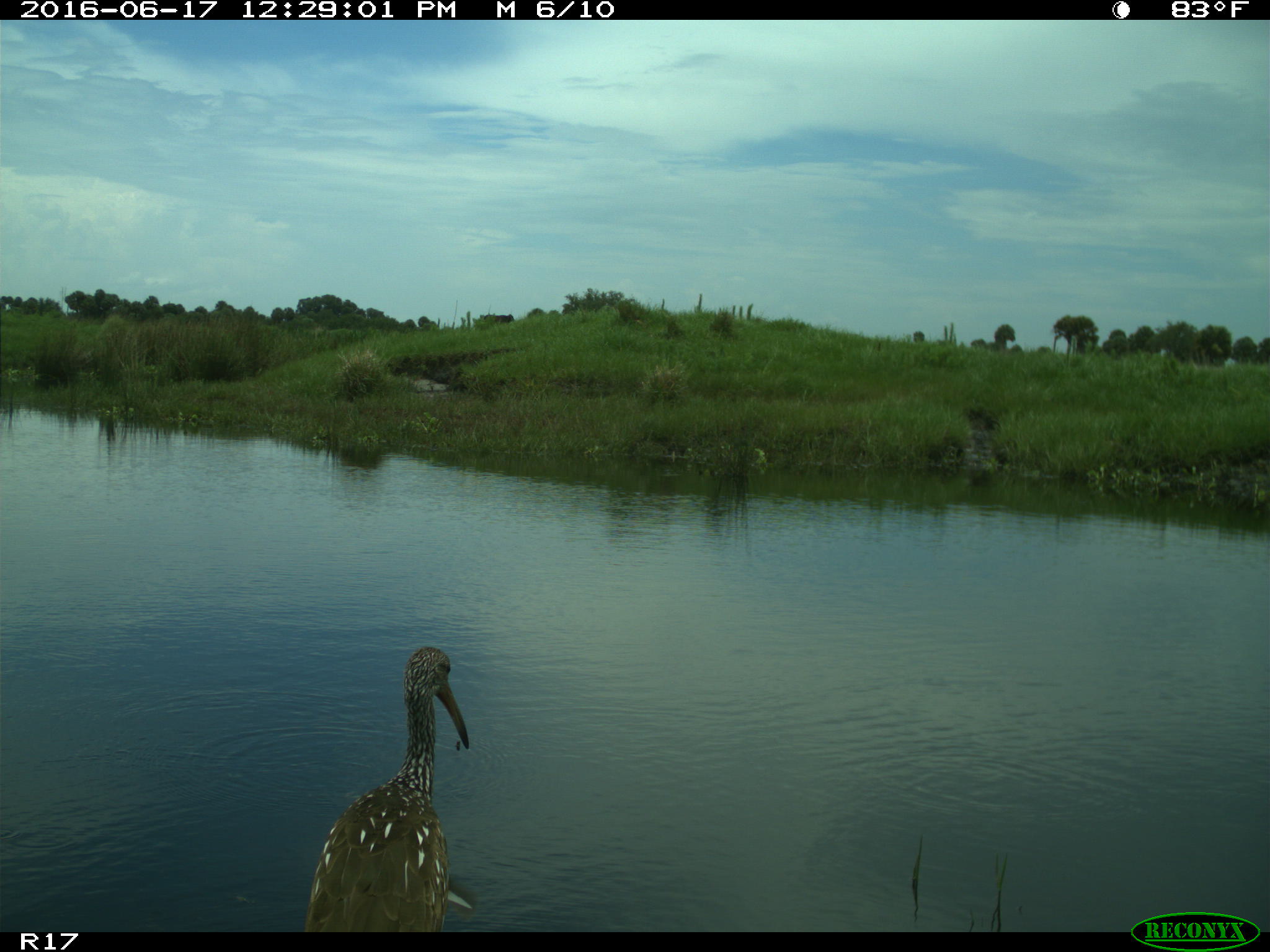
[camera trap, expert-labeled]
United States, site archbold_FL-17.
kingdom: Animalia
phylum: Chordata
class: Aves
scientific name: Aves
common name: birds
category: unidentified bird